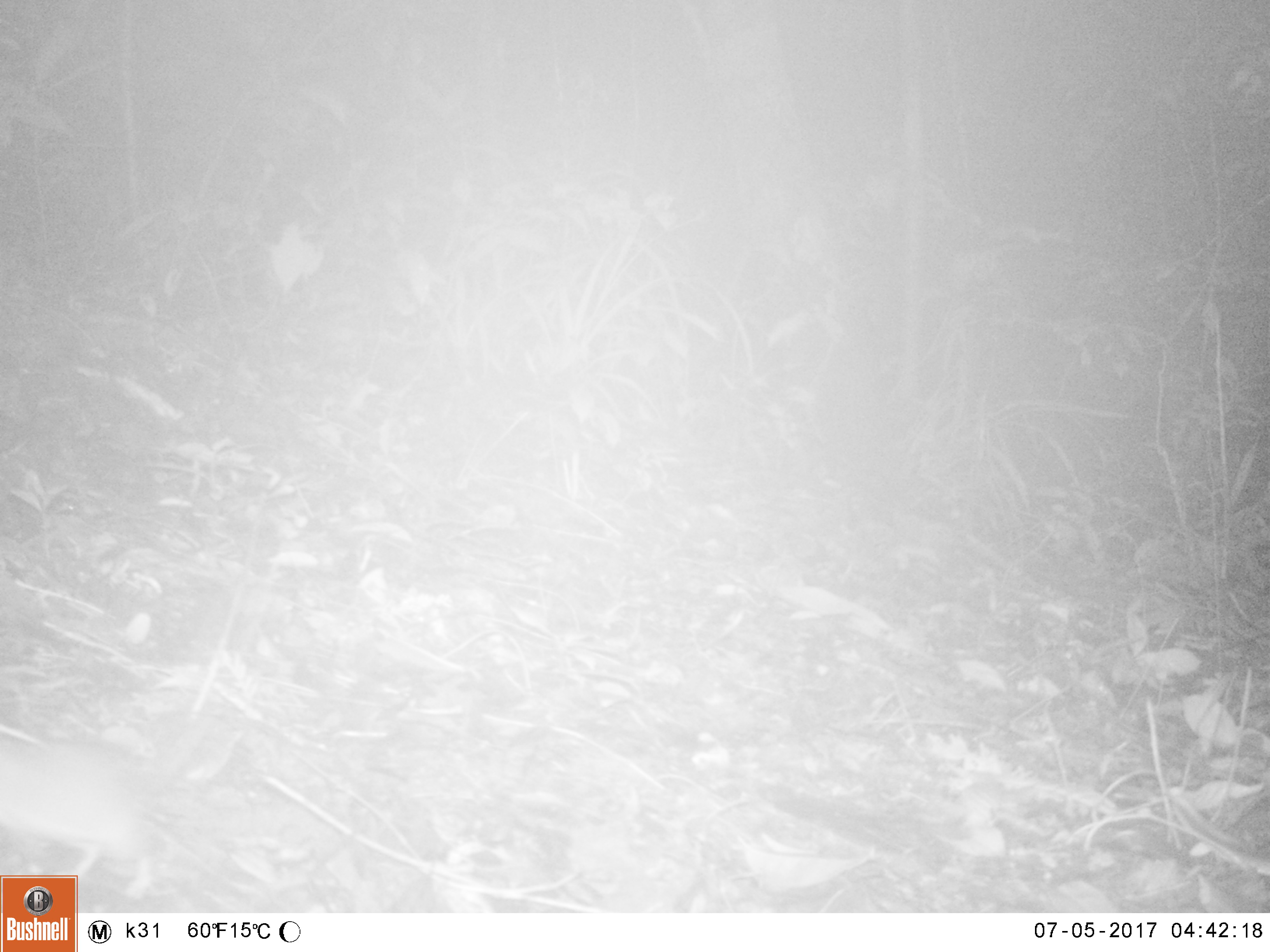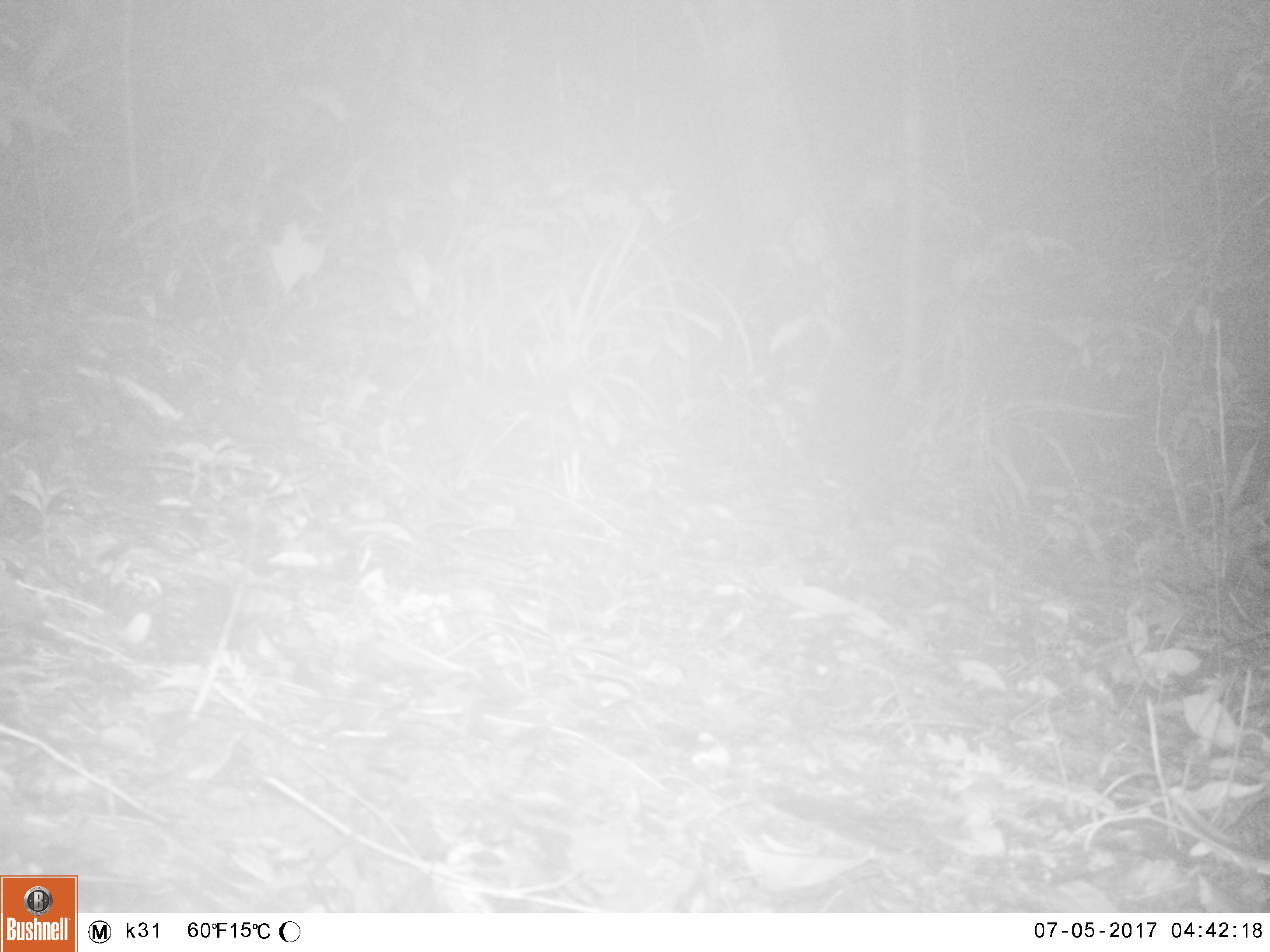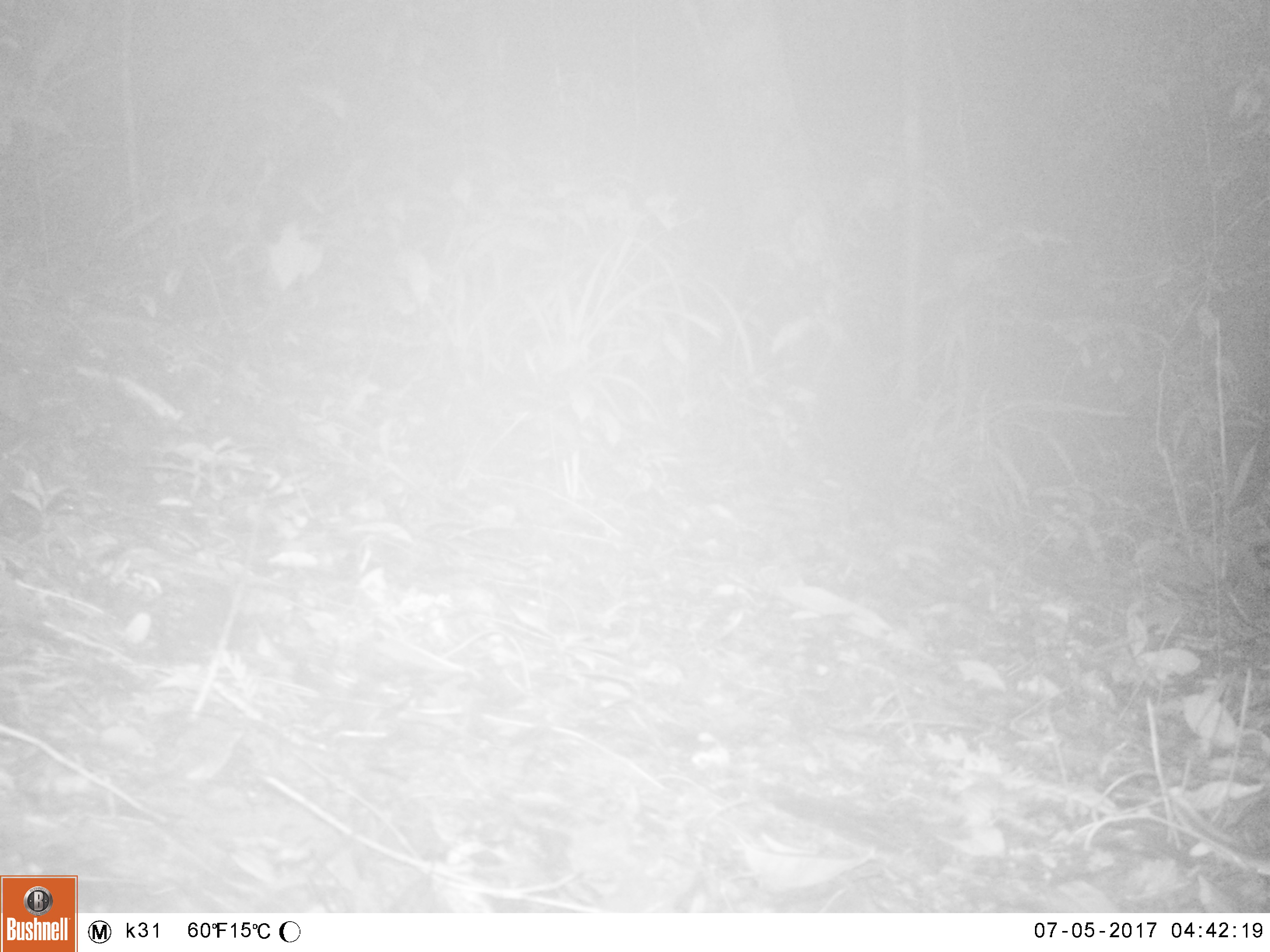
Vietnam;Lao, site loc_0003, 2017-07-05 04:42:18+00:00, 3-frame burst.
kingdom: Animalia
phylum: Chordata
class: Mammalia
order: Rodentia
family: Muridae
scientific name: Muridae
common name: old-world mice and rats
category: unidentified murid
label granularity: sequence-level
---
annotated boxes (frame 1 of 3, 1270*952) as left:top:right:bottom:
unidentified murid: 0:715:221:902